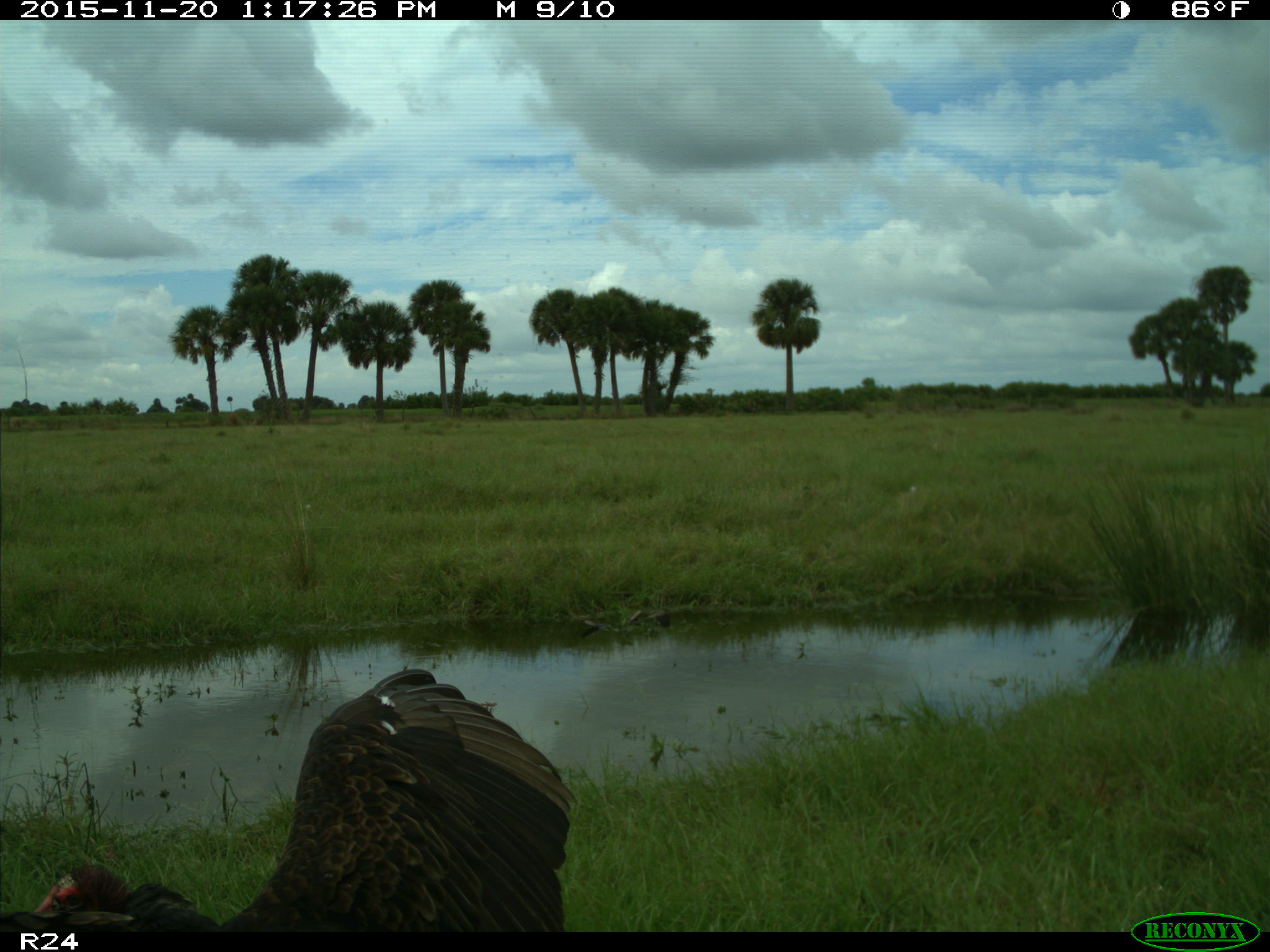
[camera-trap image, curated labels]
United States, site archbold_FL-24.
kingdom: Animalia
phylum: Chordata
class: Aves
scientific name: Aves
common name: birds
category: unidentified bird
Unidentified bird (birds) (Aves).